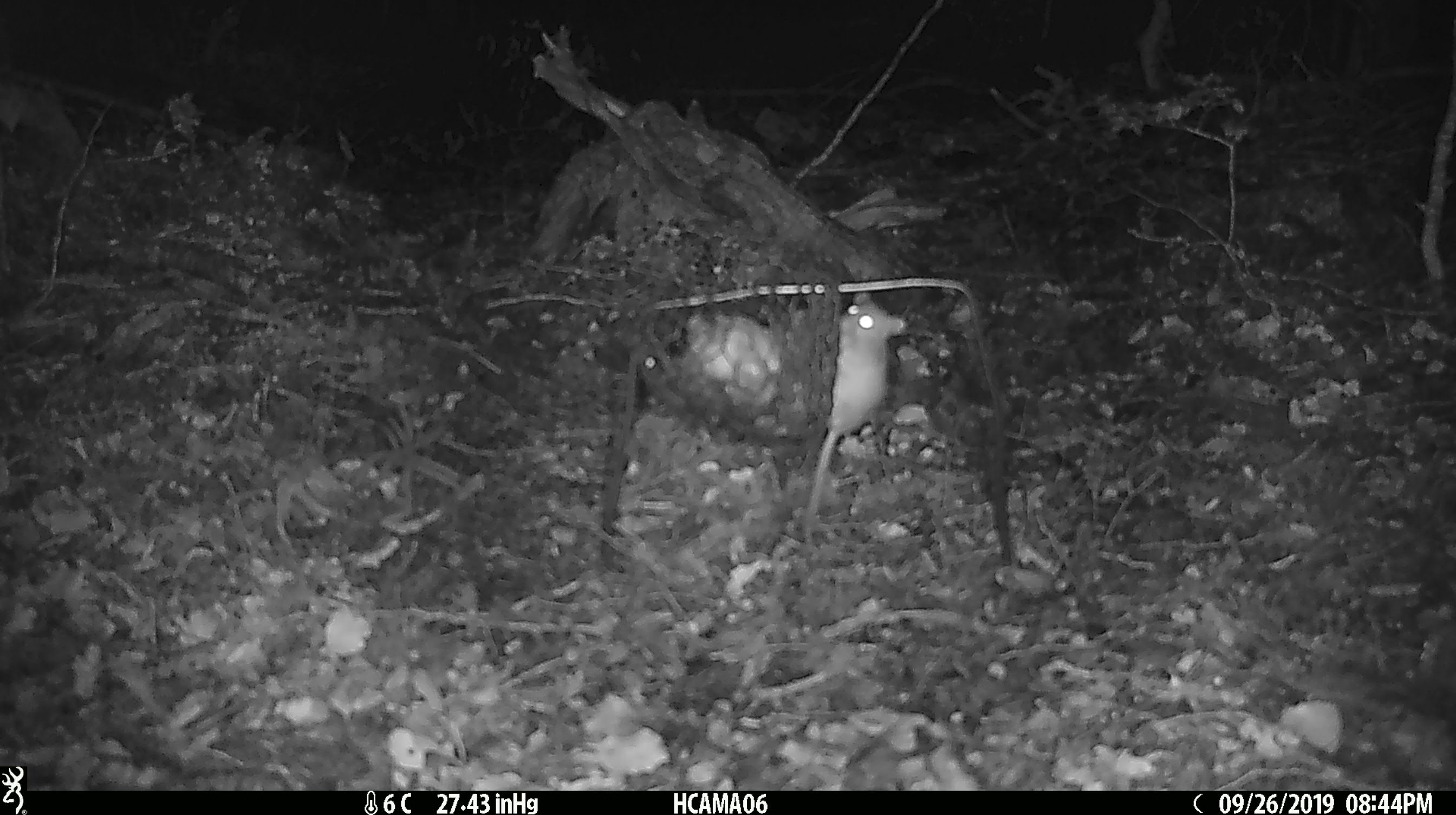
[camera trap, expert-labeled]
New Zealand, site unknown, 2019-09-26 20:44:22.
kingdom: Animalia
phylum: Chordata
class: Mammalia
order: Rodentia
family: Muridae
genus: Mus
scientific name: Mus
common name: mouse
Mouse (Mus).